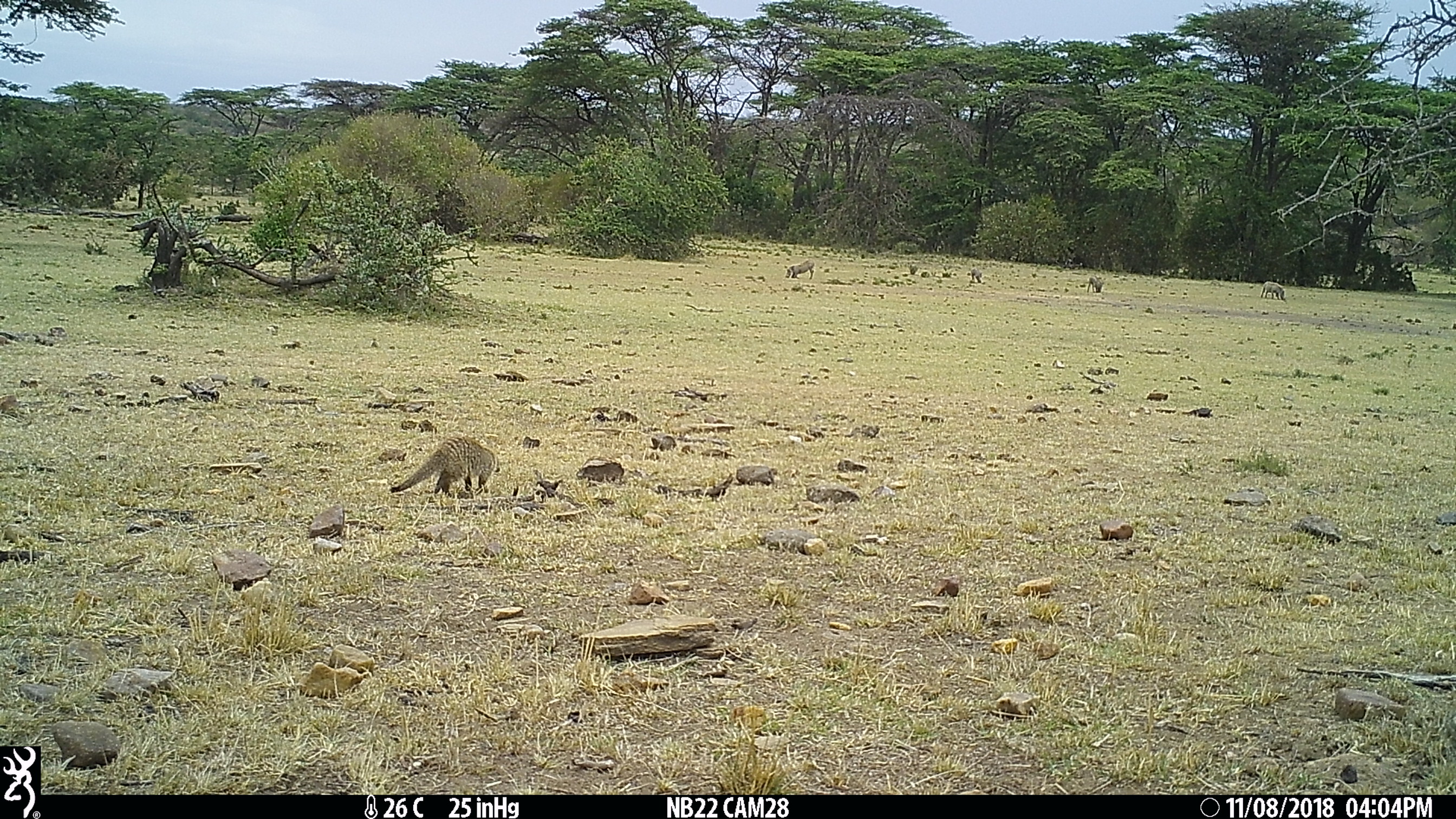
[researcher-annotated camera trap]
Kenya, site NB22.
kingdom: Animalia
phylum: Chordata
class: Mammalia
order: Carnivora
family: Herpestidae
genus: Mungos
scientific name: Mungos mungo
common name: banded mongoose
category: mongoose banded